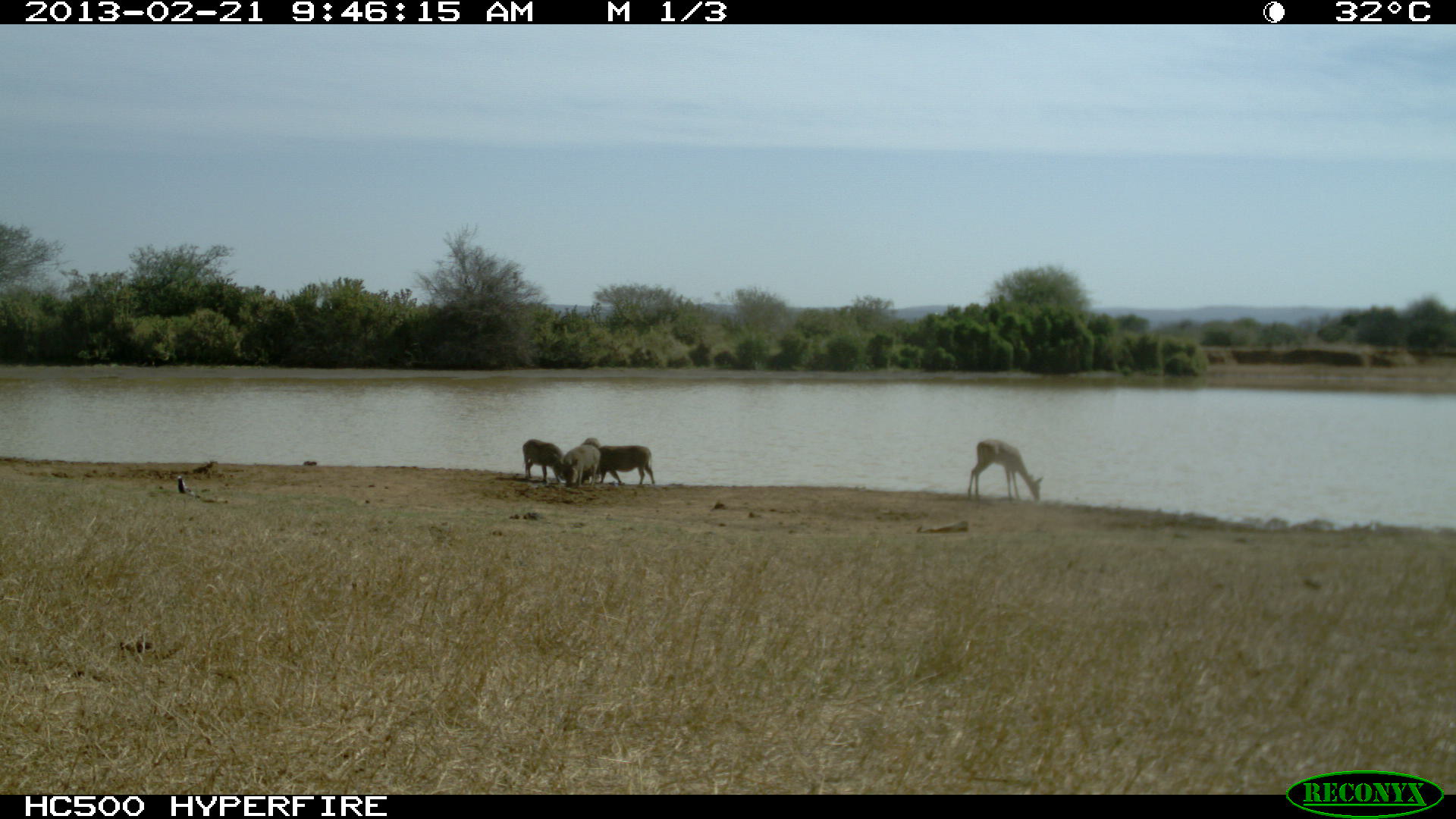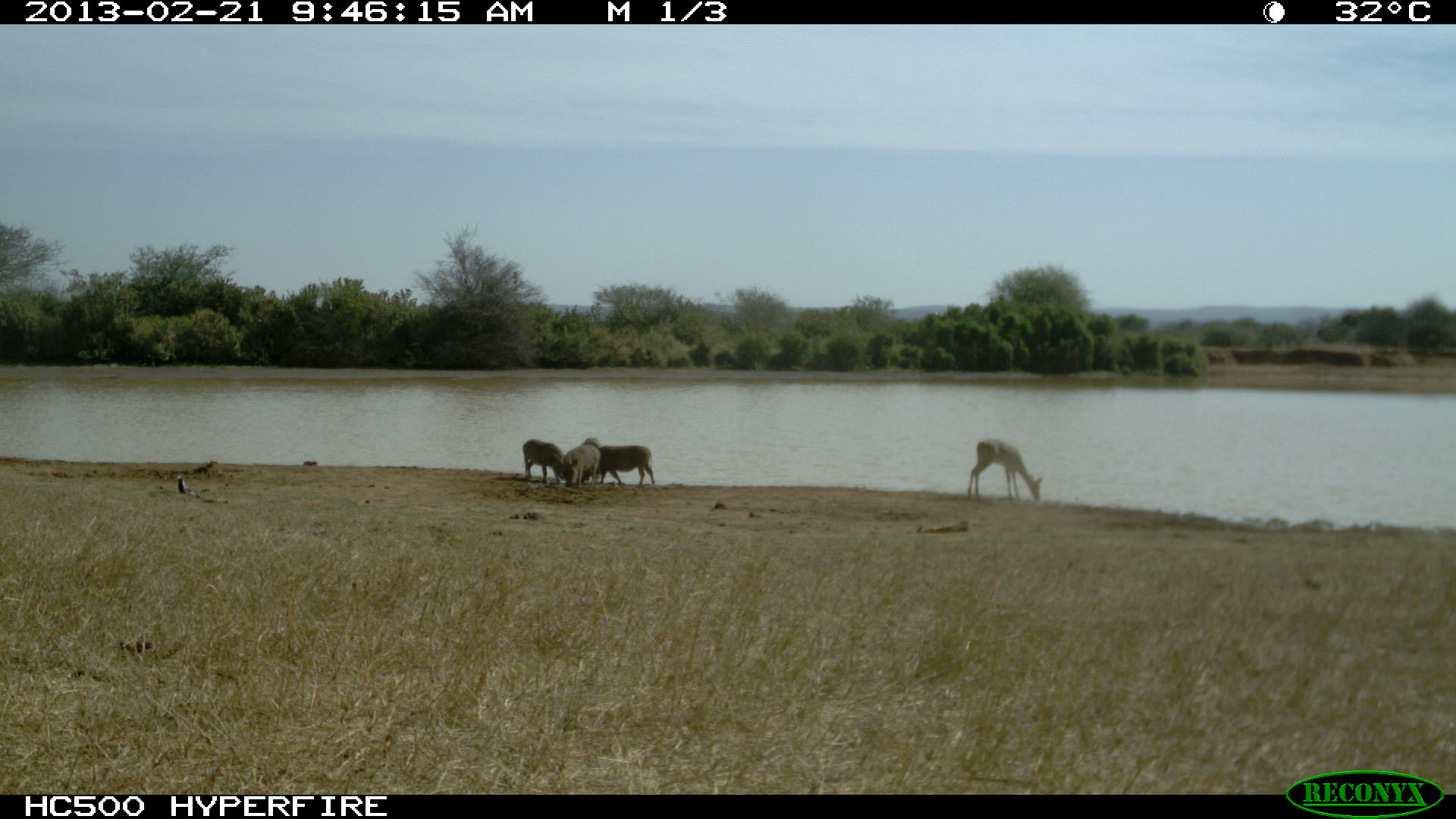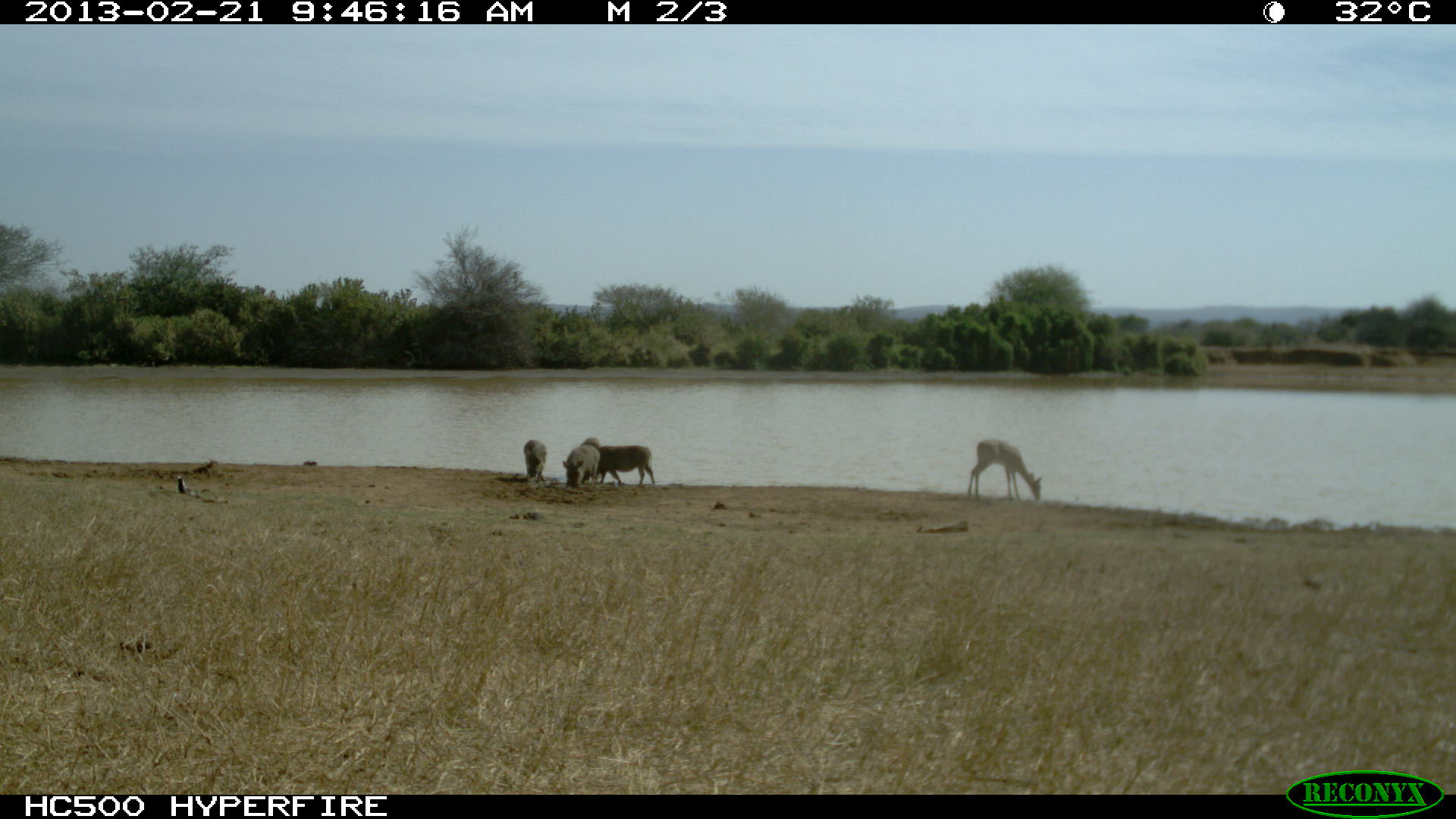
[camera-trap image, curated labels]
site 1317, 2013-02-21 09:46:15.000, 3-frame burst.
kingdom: Animalia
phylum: Chordata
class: Mammalia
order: Artiodactyla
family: Bovidae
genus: Aepyceros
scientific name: Aepyceros melampus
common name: impala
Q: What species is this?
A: Aepyceros melampus (impala).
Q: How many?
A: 1.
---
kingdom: Animalia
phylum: Chordata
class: Mammalia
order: Artiodactyla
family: Suidae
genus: Phacochoerus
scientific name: Phacochoerus africanus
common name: common warthog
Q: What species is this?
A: Phacochoerus africanus (common warthog).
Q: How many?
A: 4.